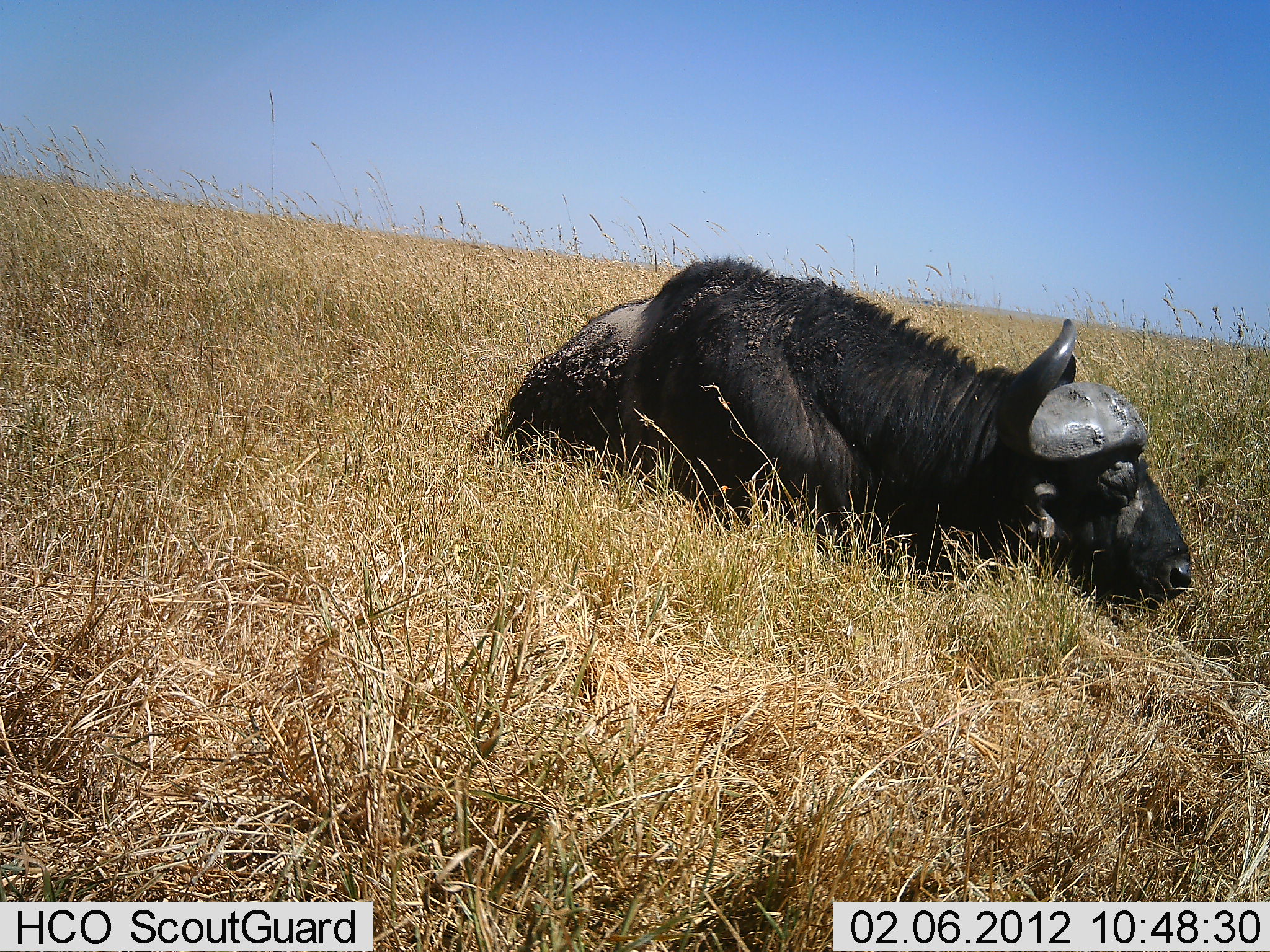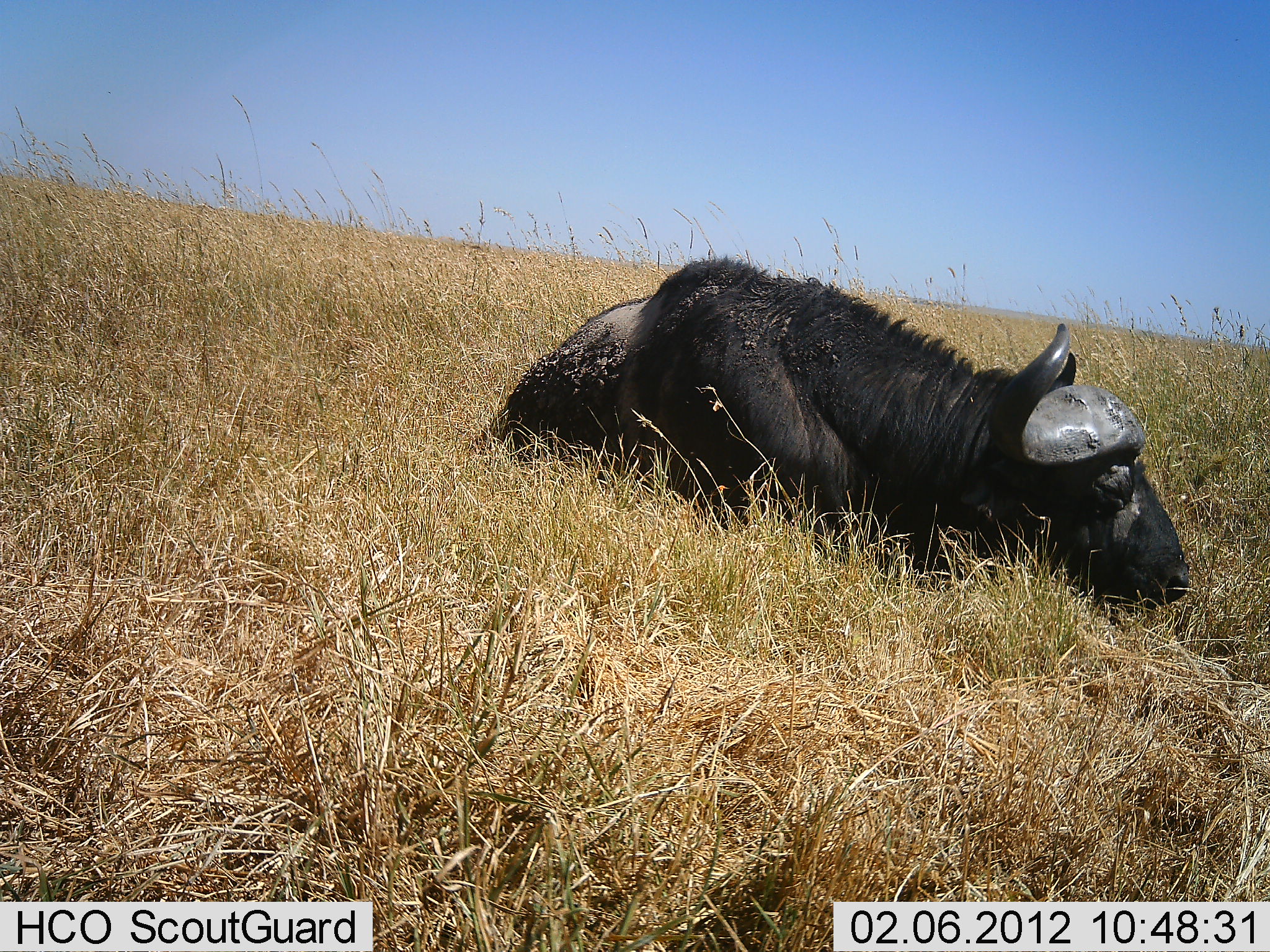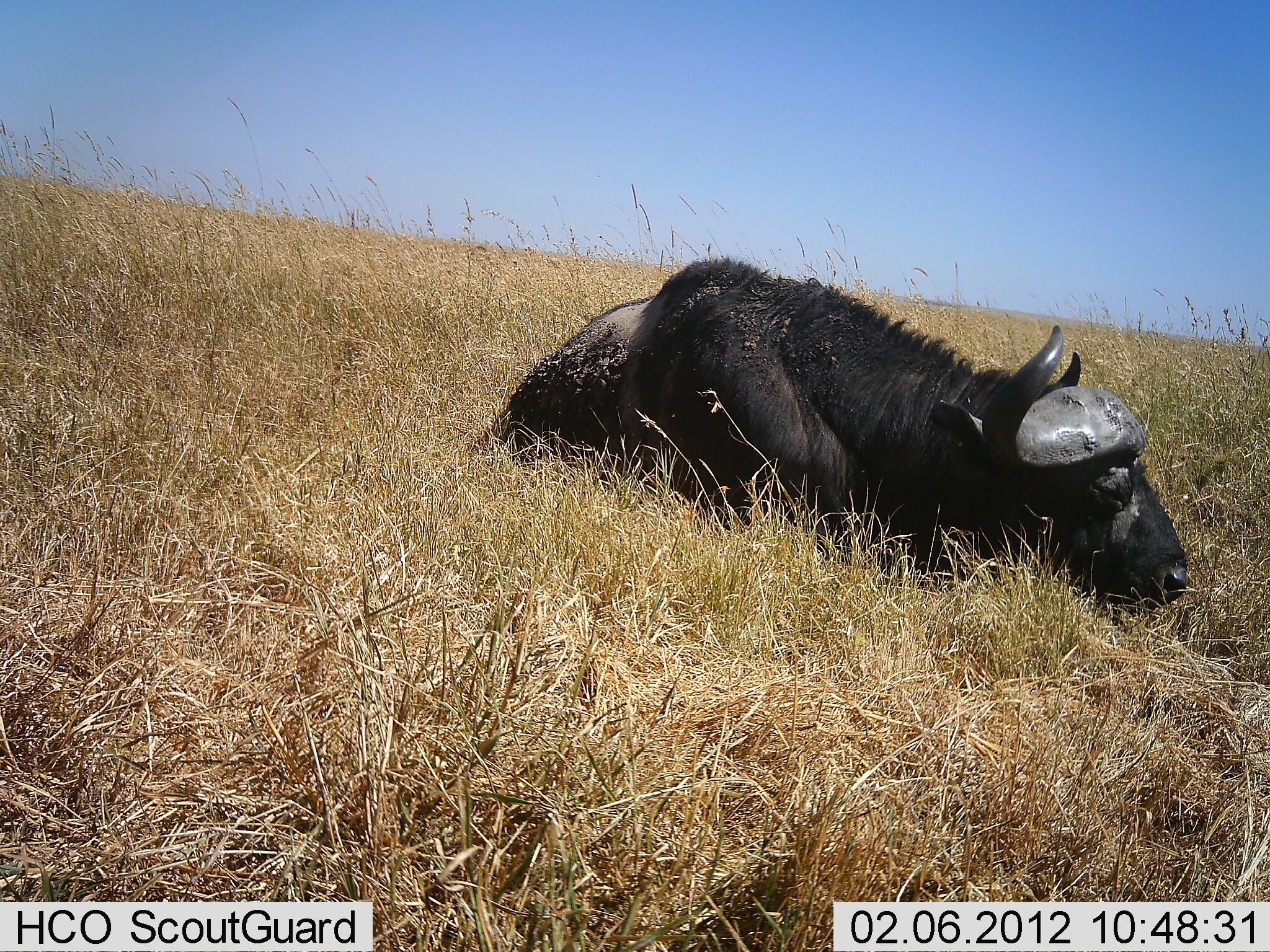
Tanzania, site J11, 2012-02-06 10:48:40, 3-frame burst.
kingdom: Animalia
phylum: Chordata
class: Mammalia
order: Artiodactyla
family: Bovidae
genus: Syncerus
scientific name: Syncerus caffer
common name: cape buffalo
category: buffalo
Buffalo (cape buffalo) (Syncerus caffer), count 1. Behavior (volunteer vote fractions): standing 0%, resting 100%, moving 0%, interacting 0%. Young present (vote fraction): 0%. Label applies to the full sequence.